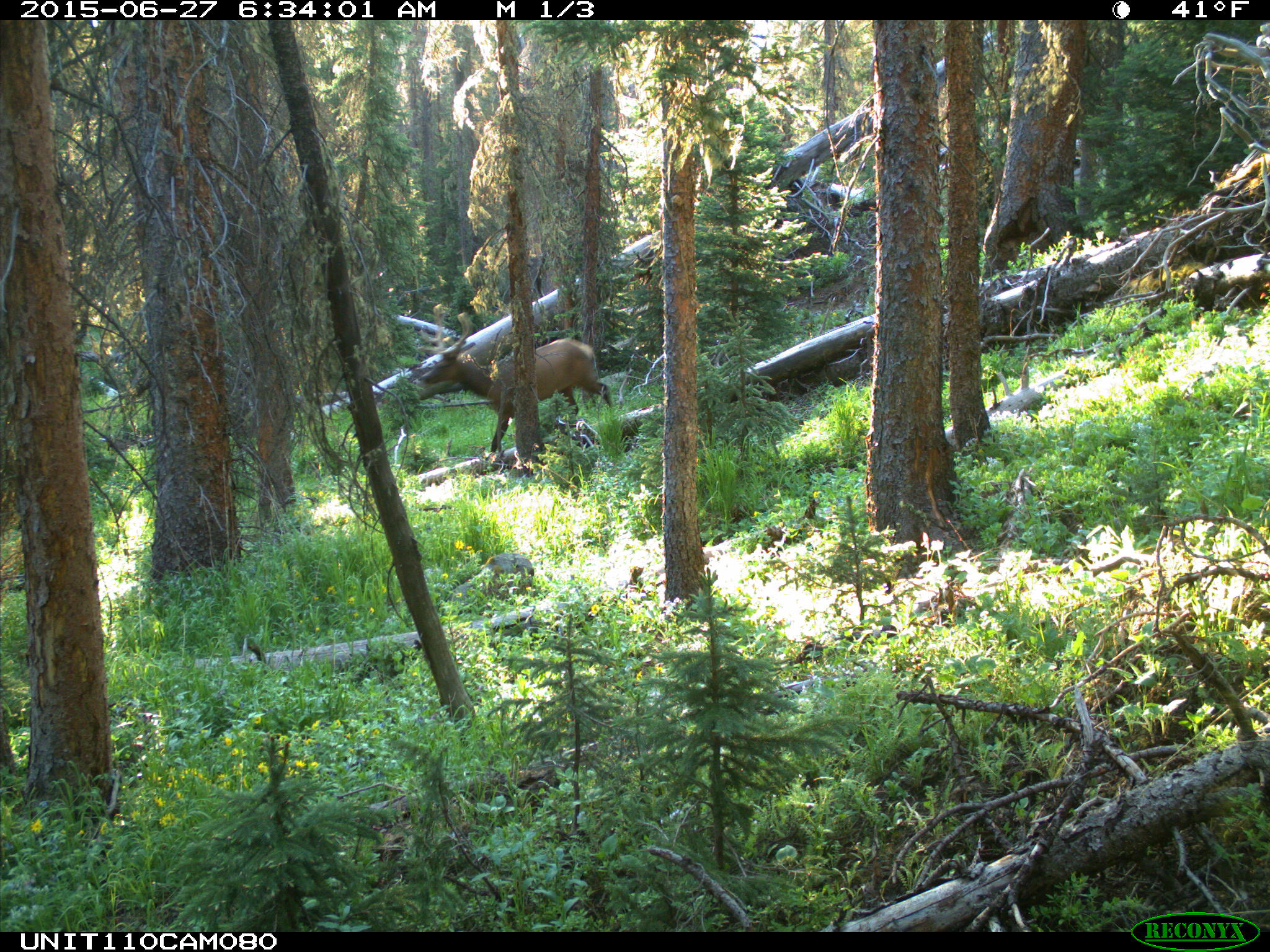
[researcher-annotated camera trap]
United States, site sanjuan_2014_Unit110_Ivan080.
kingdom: Animalia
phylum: Chordata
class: Mammalia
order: Artiodactyla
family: Cervidae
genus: Cervus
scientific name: Cervus elaphus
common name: red deer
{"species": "Cervus elaphus (red deer)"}